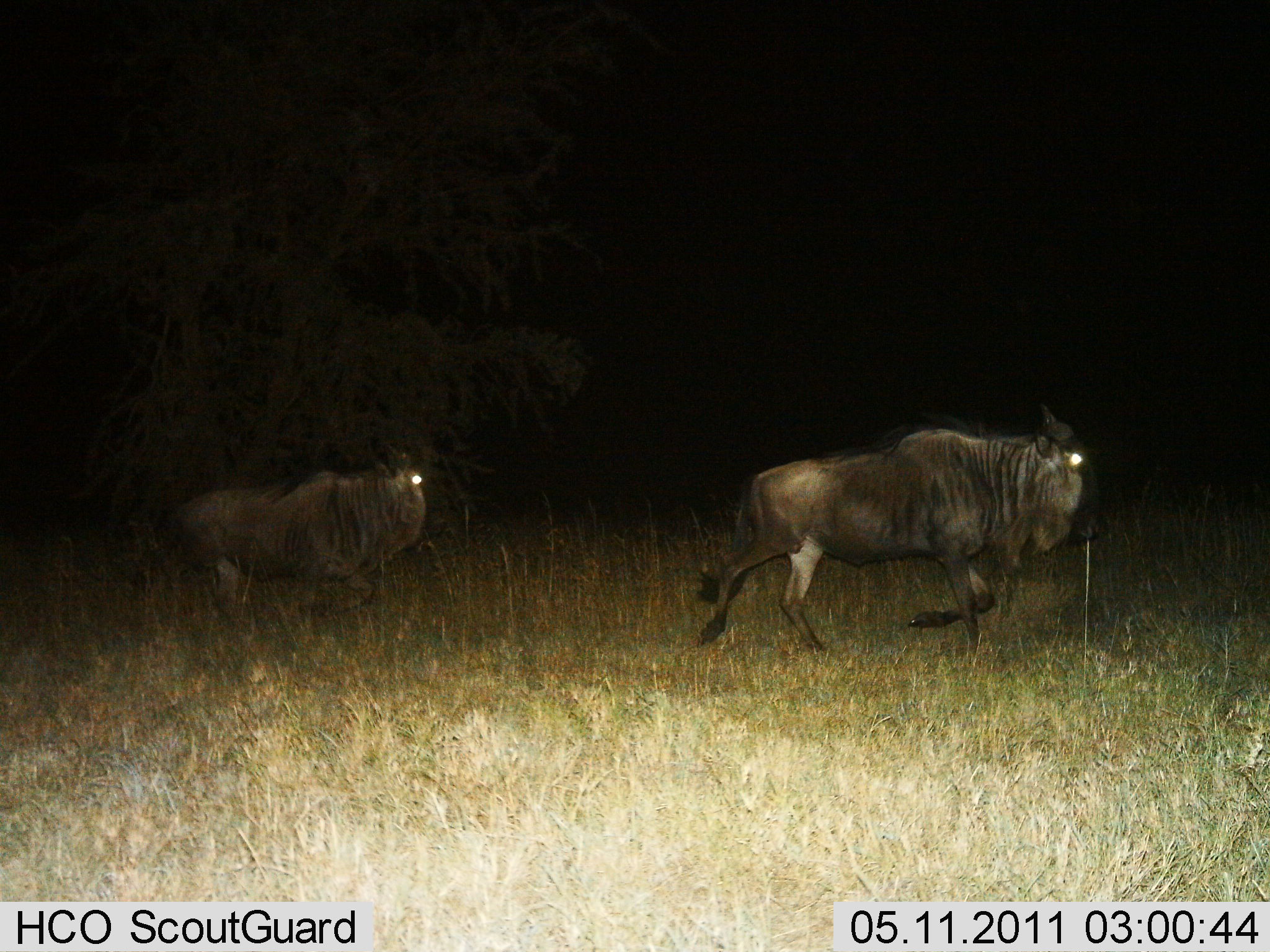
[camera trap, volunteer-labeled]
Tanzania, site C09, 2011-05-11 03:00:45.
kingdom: Animalia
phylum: Chordata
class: Mammalia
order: Artiodactyla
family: Bovidae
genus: Connochaetes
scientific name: Connochaetes taurinus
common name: blue wildebeest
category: wildebeest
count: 2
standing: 7%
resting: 0%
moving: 100%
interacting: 0%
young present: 0%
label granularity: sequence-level